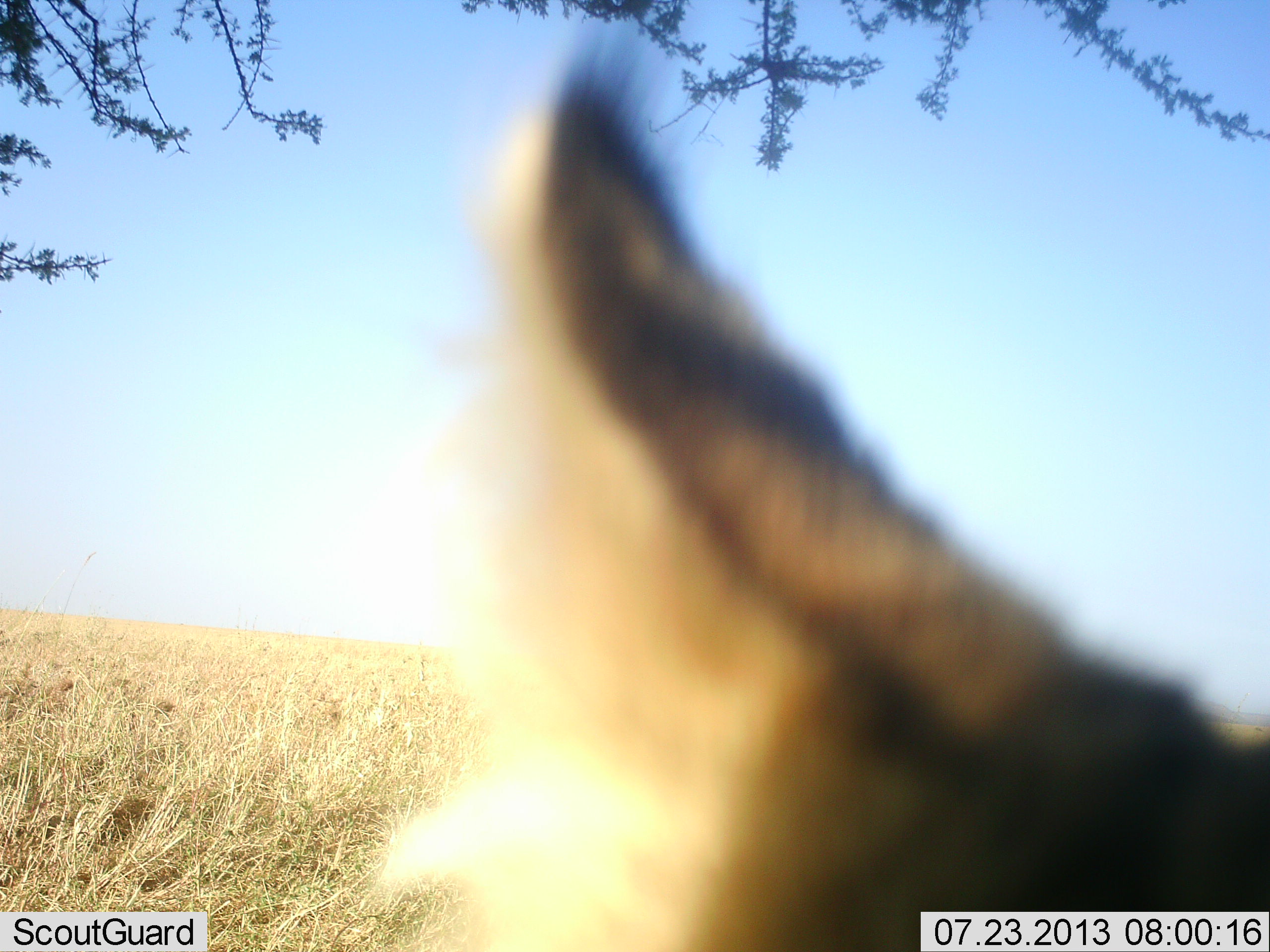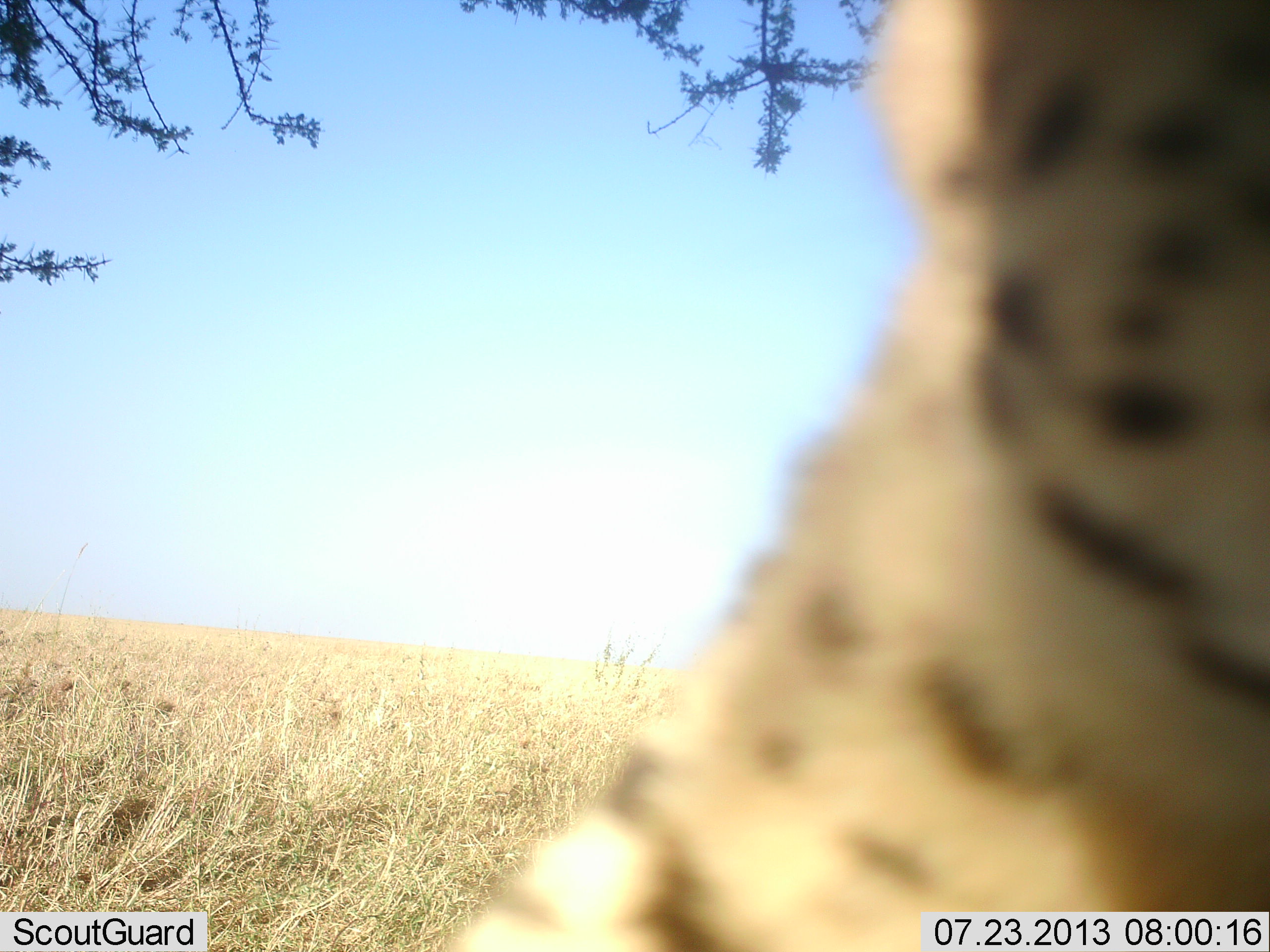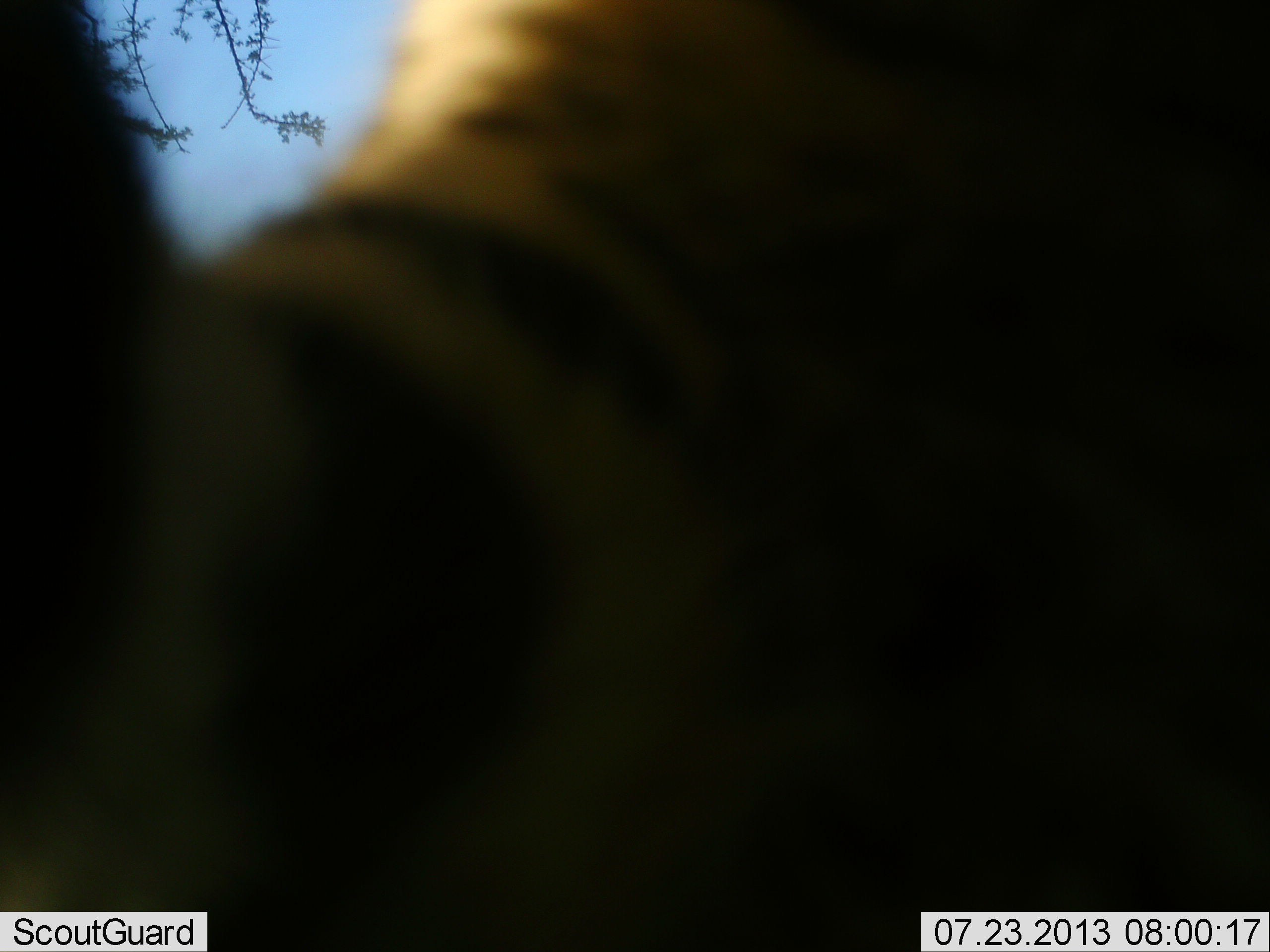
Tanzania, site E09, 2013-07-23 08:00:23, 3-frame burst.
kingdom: Animalia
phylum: Chordata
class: Mammalia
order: Carnivora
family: Felidae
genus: Leptailurus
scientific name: Leptailurus serval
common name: serval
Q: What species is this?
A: Serval (Leptailurus serval).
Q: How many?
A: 1.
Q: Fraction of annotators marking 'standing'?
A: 31%.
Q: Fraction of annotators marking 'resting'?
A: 0%.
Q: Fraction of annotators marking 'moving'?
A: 38%.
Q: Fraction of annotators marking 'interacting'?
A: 44%.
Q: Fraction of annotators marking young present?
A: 0%.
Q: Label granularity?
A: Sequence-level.